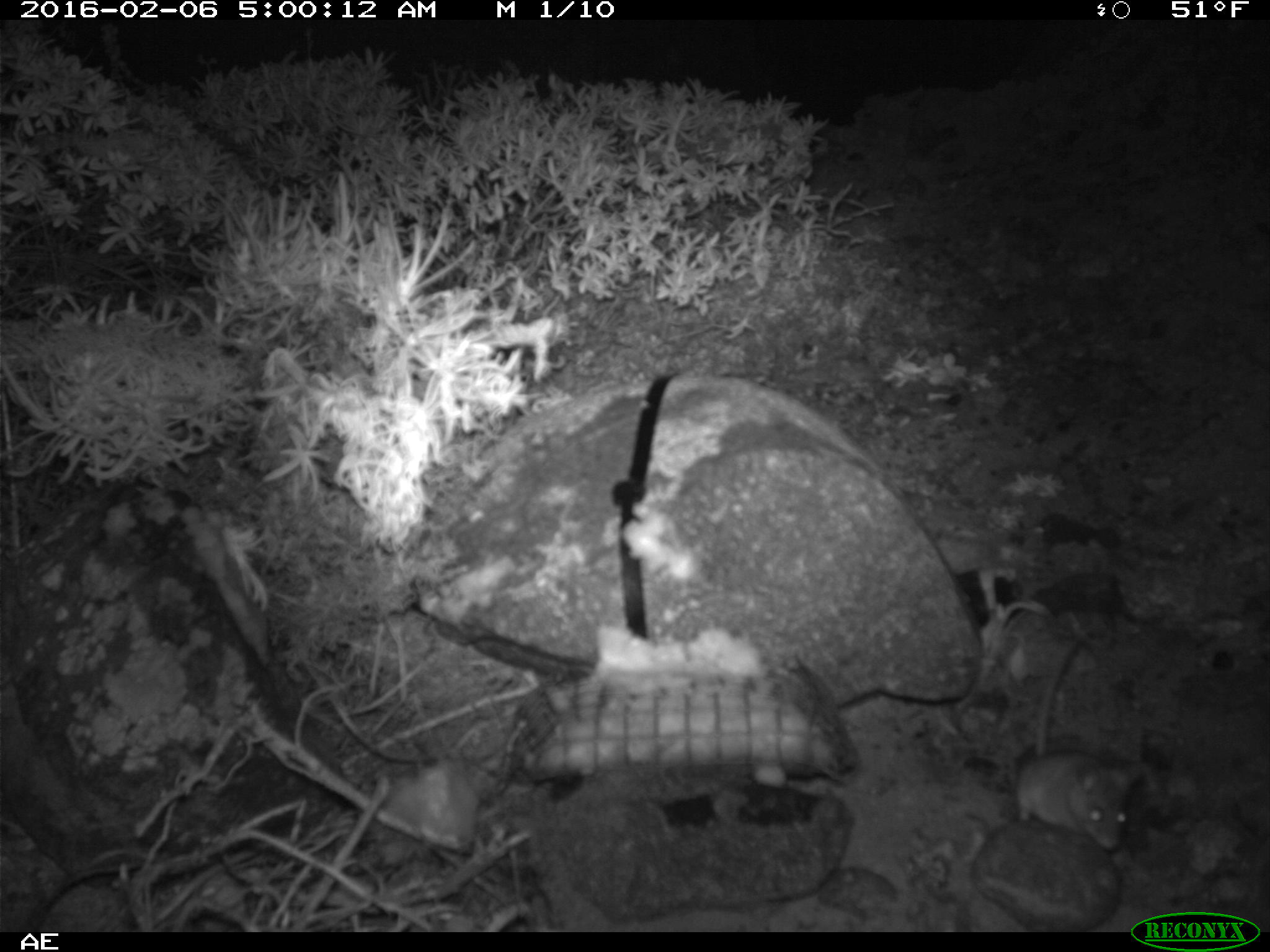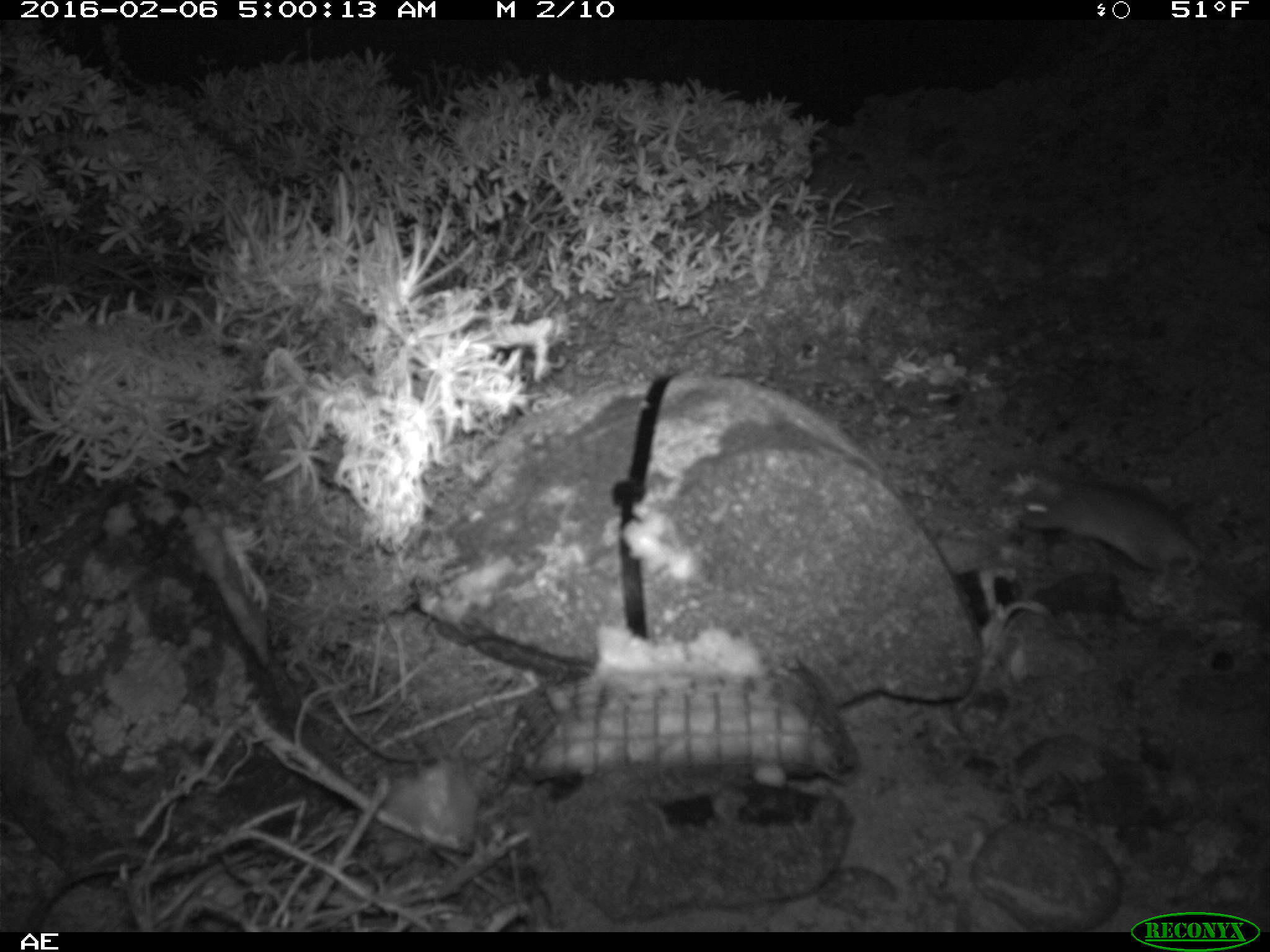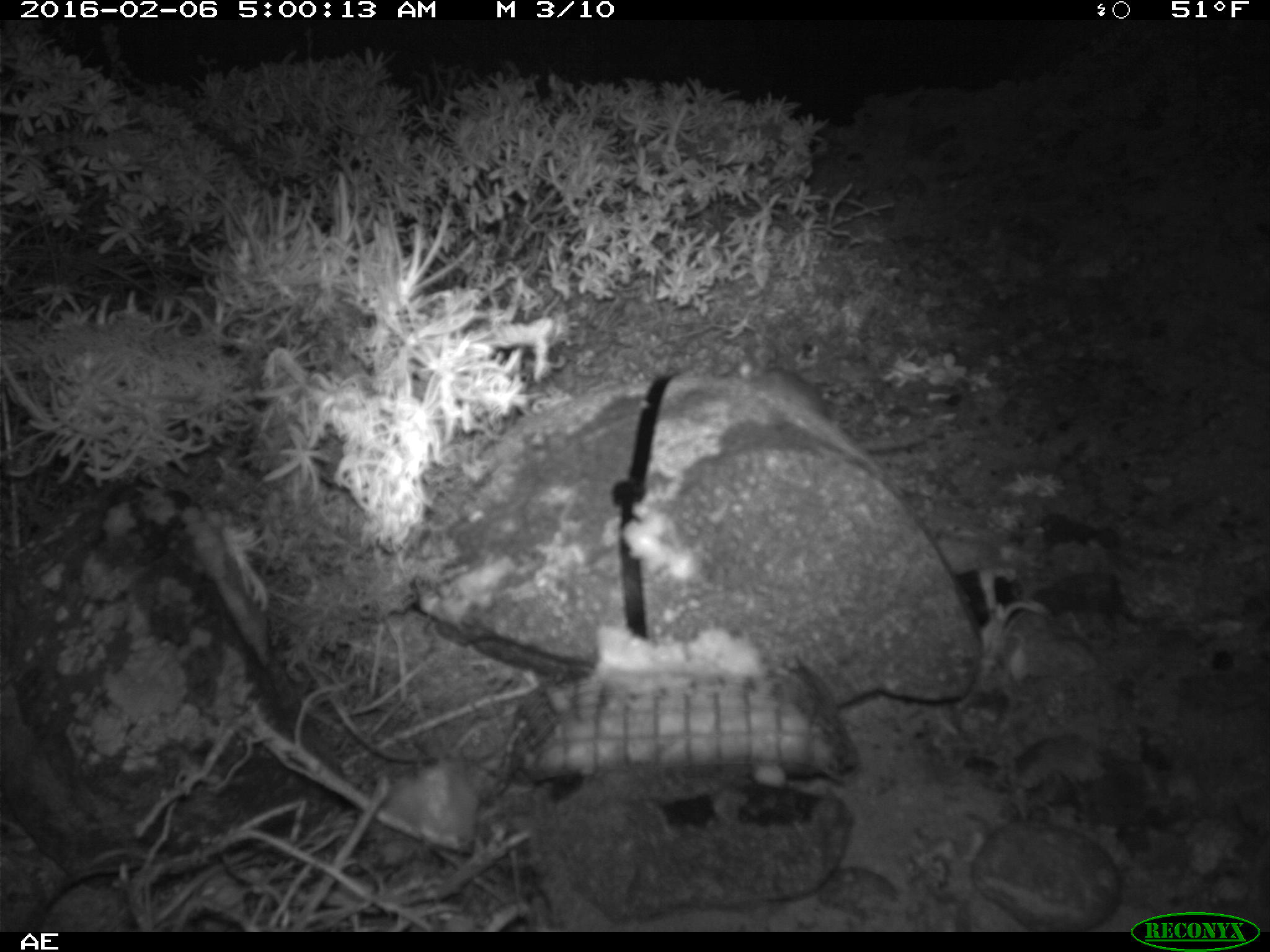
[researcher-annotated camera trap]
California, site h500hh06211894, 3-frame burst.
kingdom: Animalia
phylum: Chordata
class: Mammalia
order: Rodentia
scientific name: Rodentia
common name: rodent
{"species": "rodent (Rodentia)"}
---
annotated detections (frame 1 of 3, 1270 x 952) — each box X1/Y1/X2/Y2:
rodent: 1016/630/1142/850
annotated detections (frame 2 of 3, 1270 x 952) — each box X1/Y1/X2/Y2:
rodent: 1014/469/1219/583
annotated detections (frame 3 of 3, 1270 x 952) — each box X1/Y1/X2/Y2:
rodent: 729/352/926/453